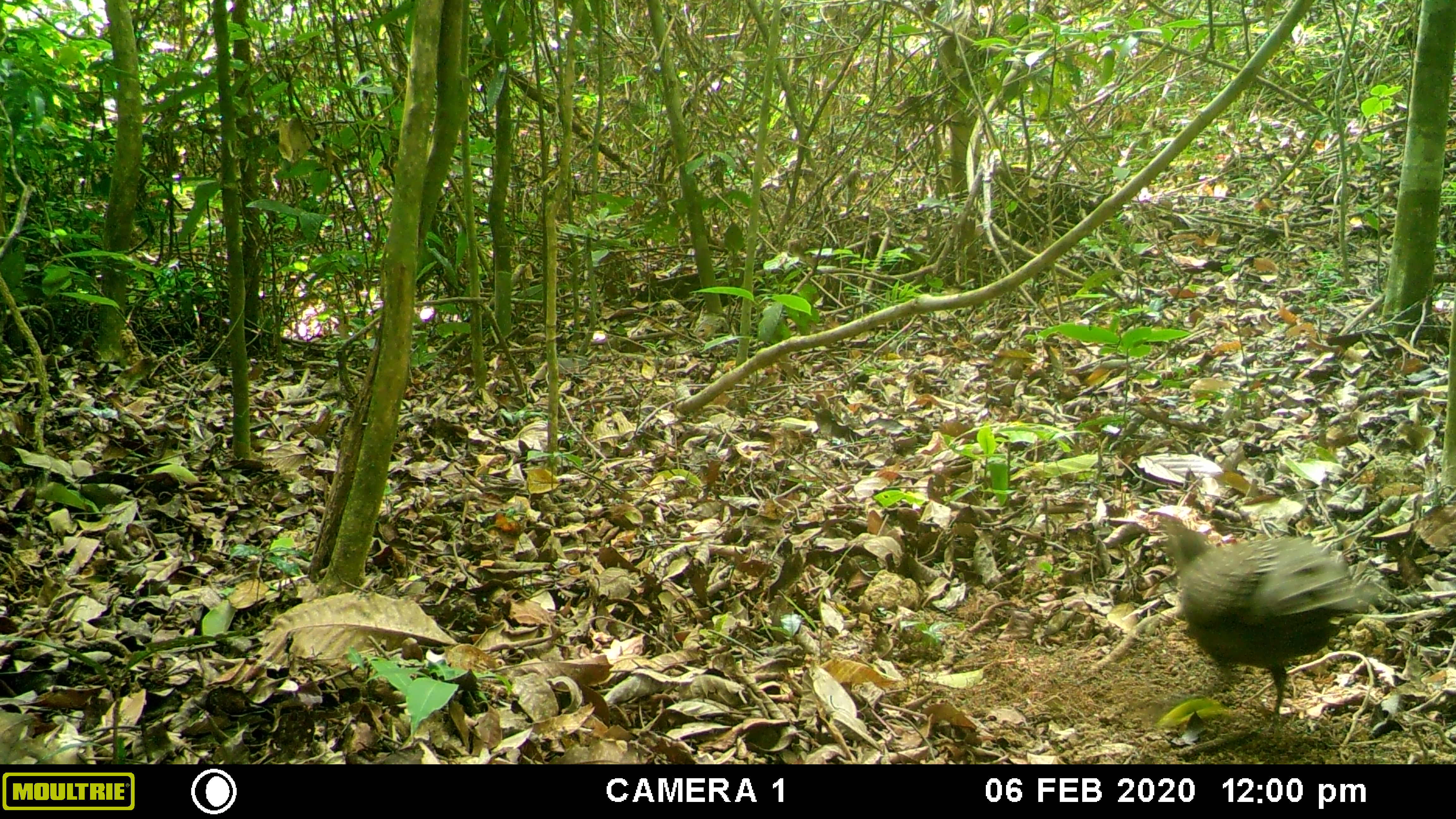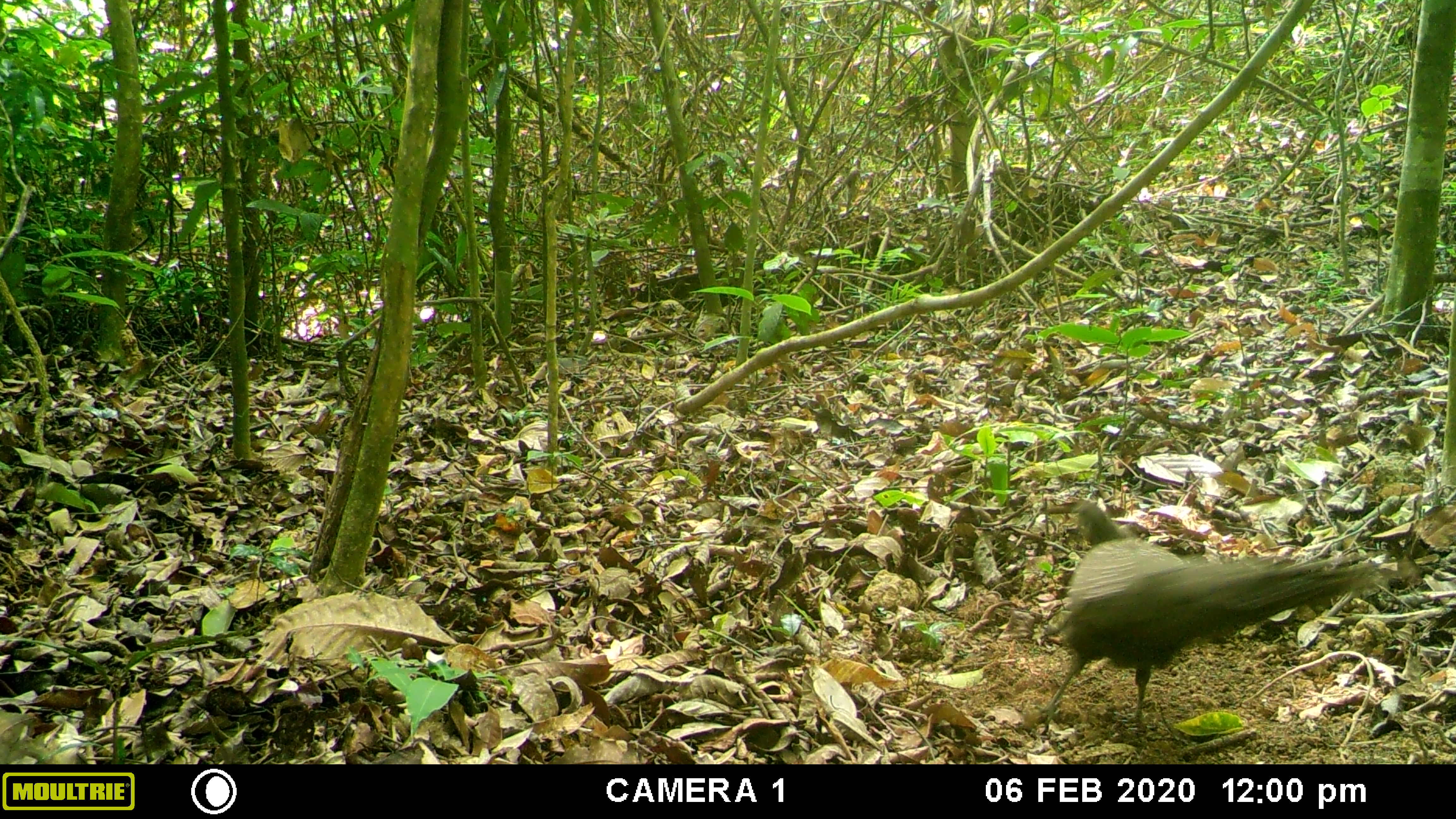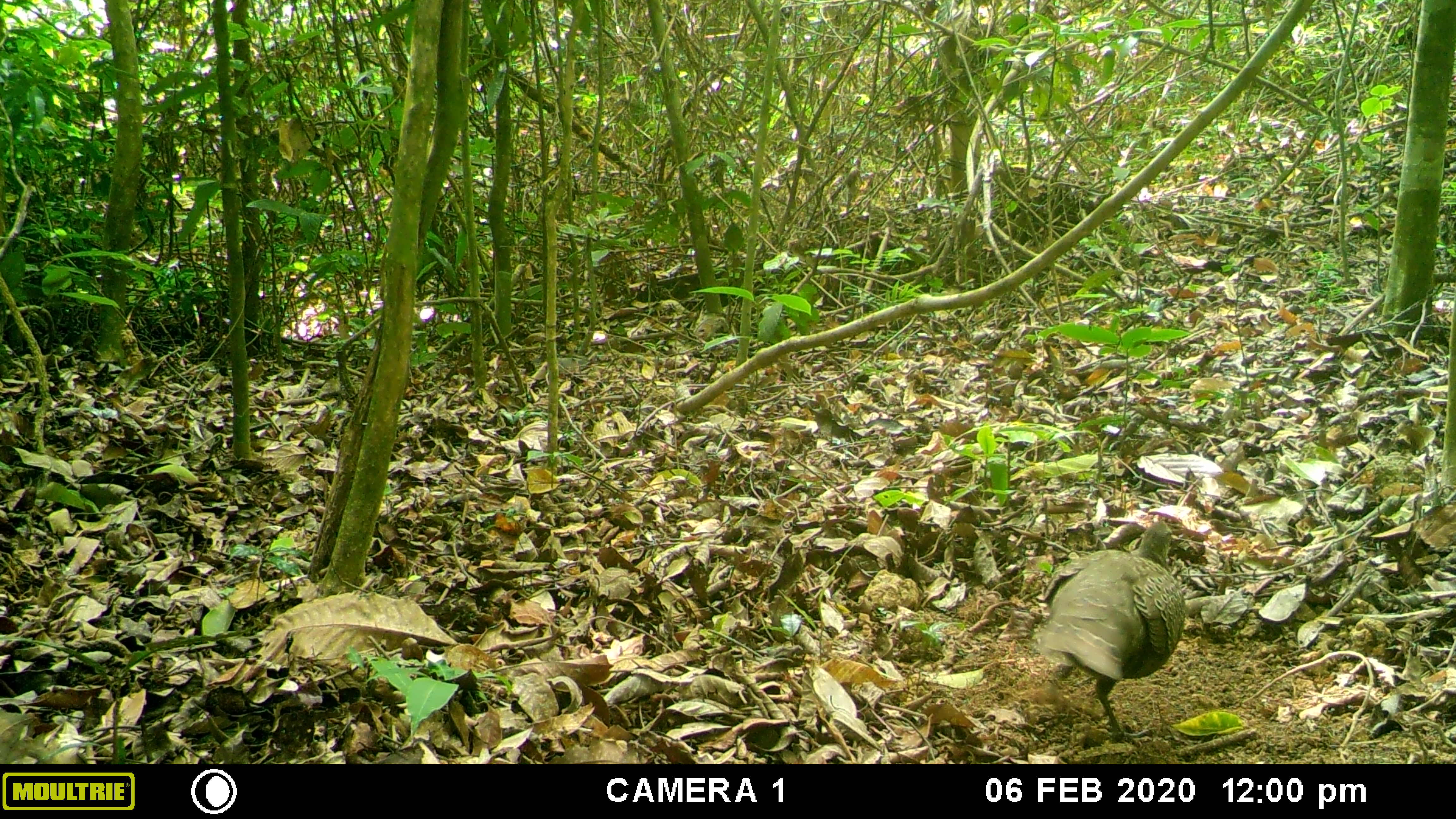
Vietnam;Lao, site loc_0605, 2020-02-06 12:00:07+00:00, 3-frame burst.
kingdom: Animalia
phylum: Chordata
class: Aves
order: Galliformes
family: Phasianidae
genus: Polyplectron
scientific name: Polyplectron bicalcaratum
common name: gray peacock-pheasant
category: grey peacock pheasant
Grey peacock pheasant (gray peacock-pheasant) (Polyplectron bicalcaratum). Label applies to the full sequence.